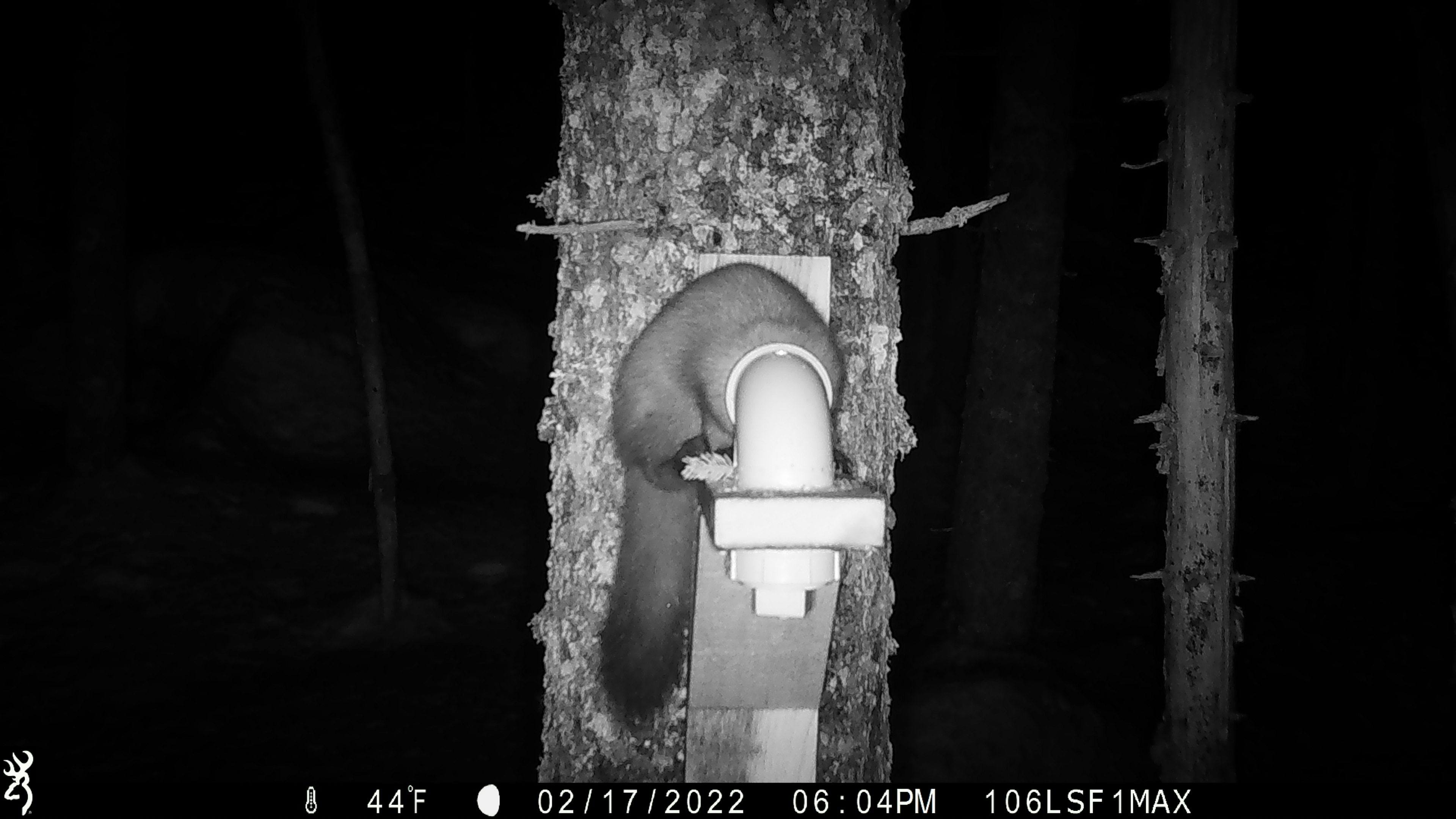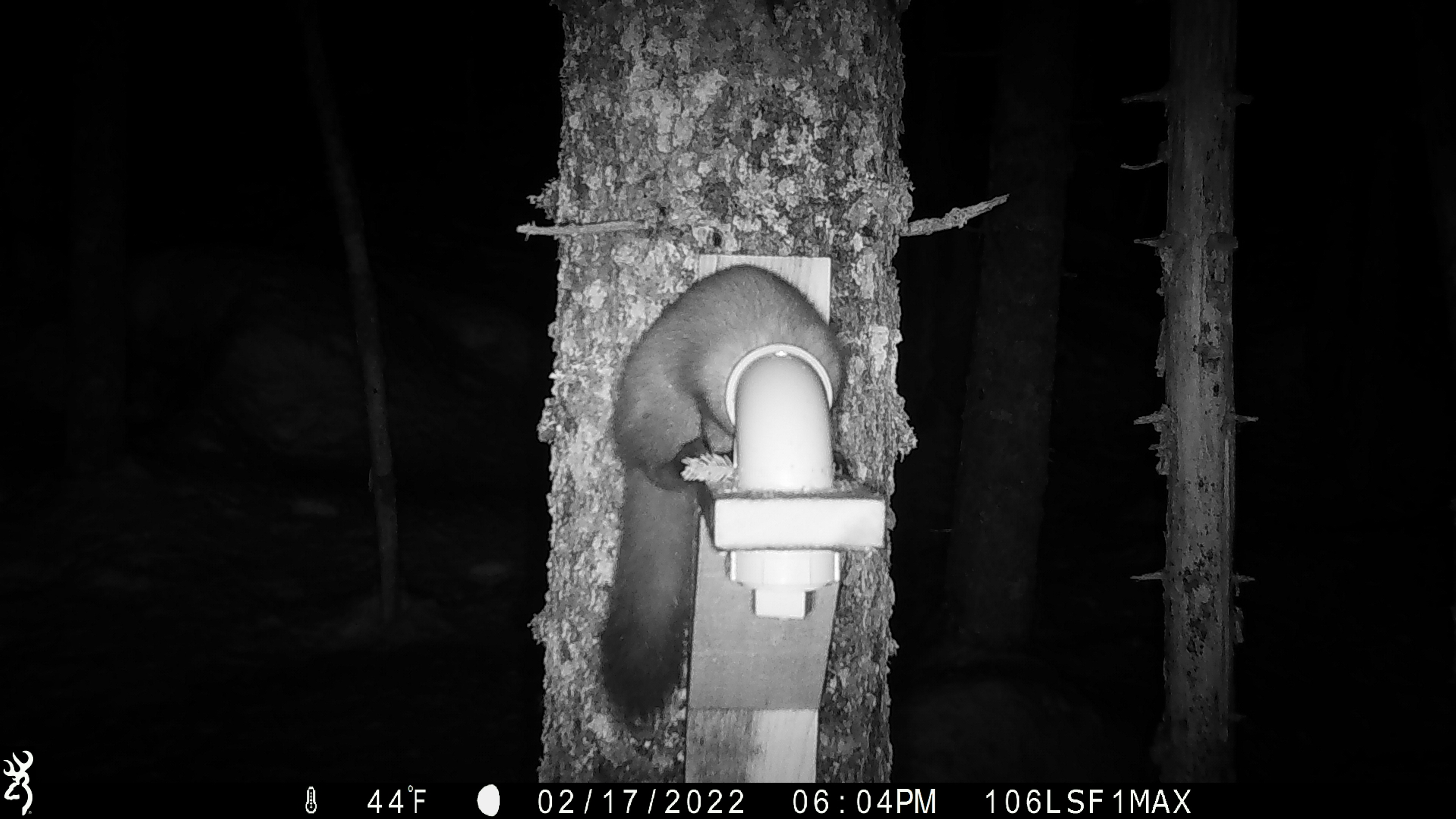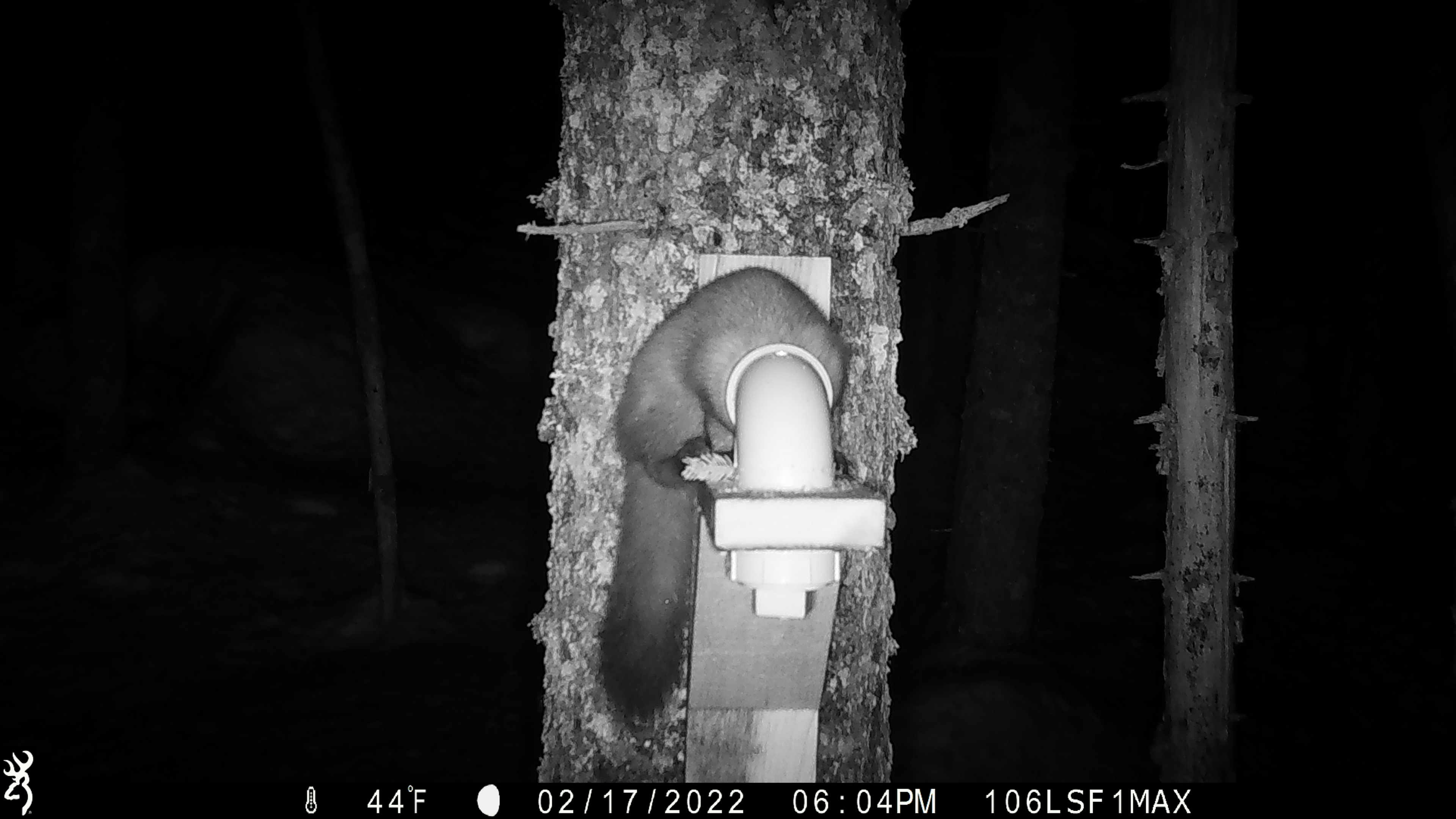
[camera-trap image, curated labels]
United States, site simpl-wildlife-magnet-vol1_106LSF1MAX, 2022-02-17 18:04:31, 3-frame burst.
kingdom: Animalia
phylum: Chordata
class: Mammalia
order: Carnivora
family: Mustelidae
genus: Martes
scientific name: Martes americana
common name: american marten